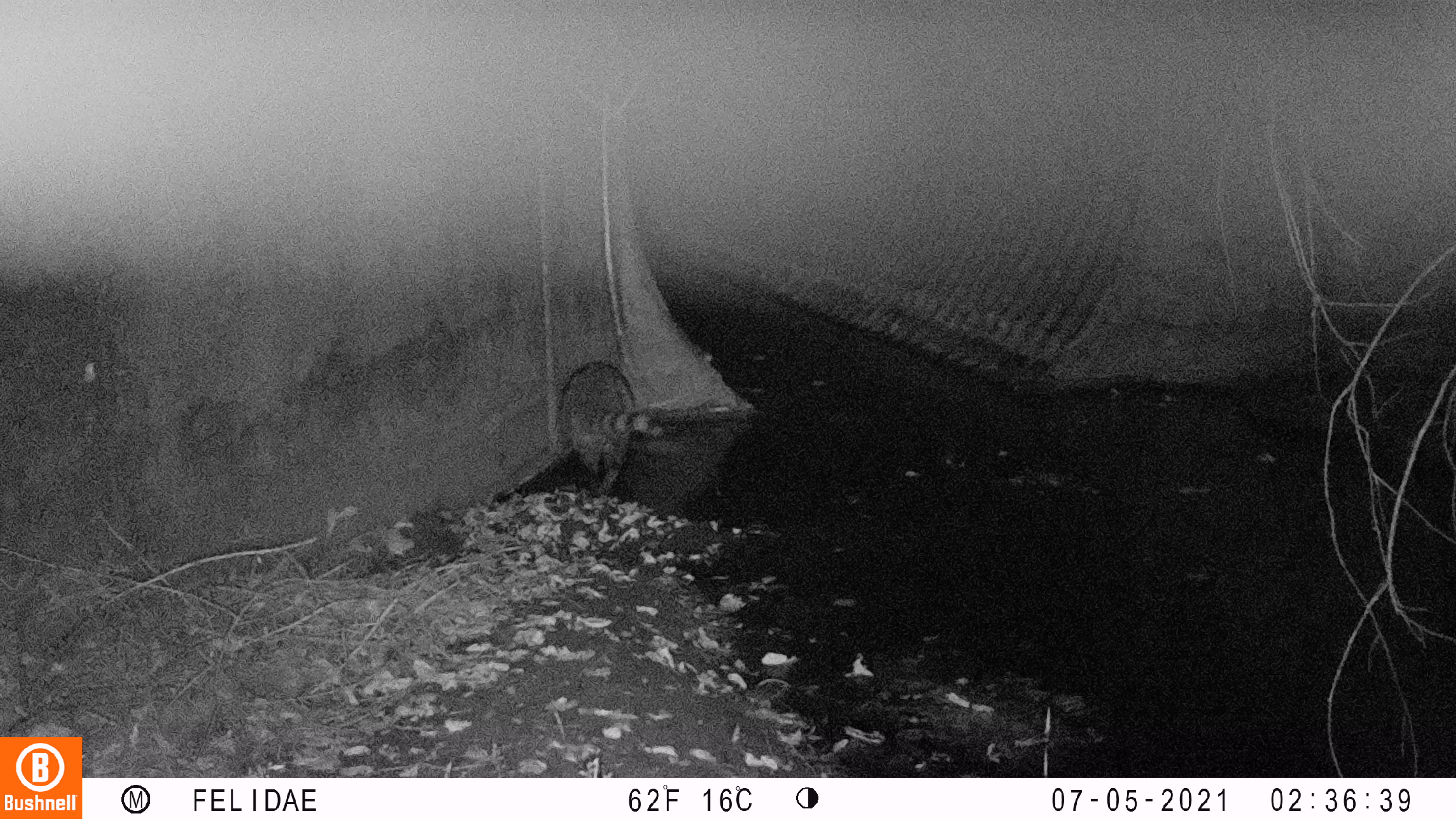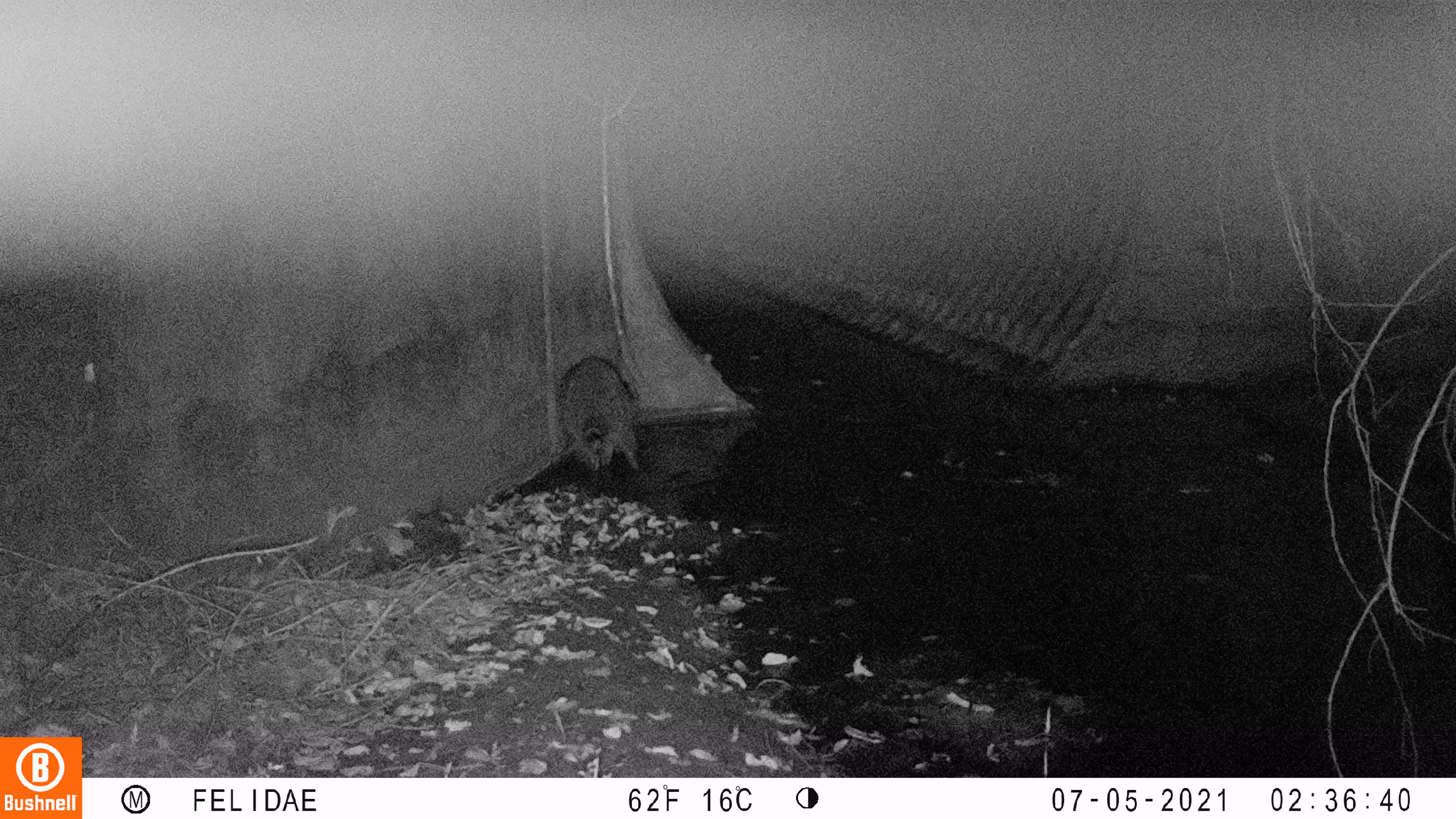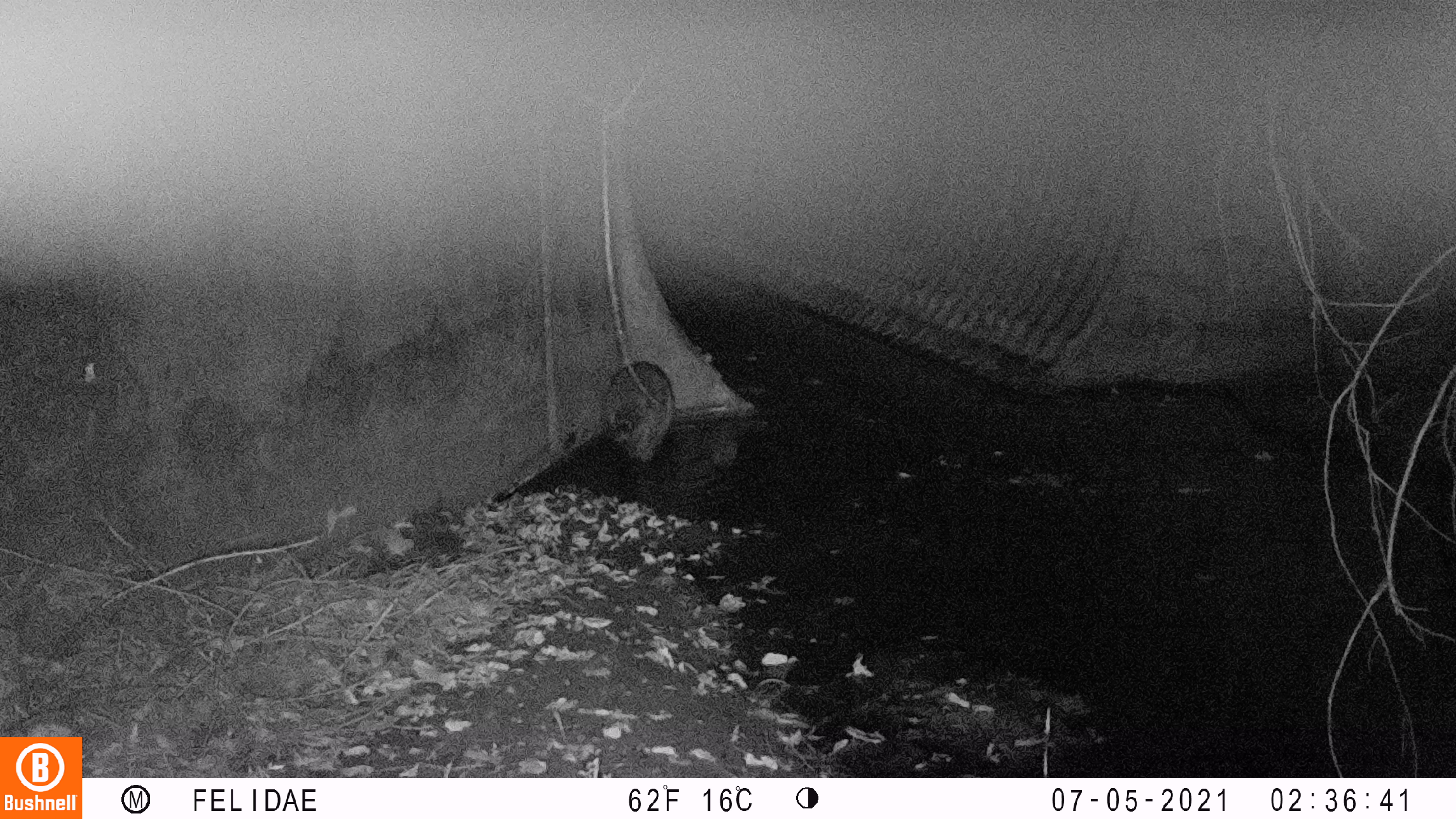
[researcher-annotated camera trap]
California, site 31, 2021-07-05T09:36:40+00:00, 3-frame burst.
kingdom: Animalia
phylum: Chordata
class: Mammalia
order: Carnivora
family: Procyonidae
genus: Procyon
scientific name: Procyon lotor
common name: raccoon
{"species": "raccoon (Procyon lotor)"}